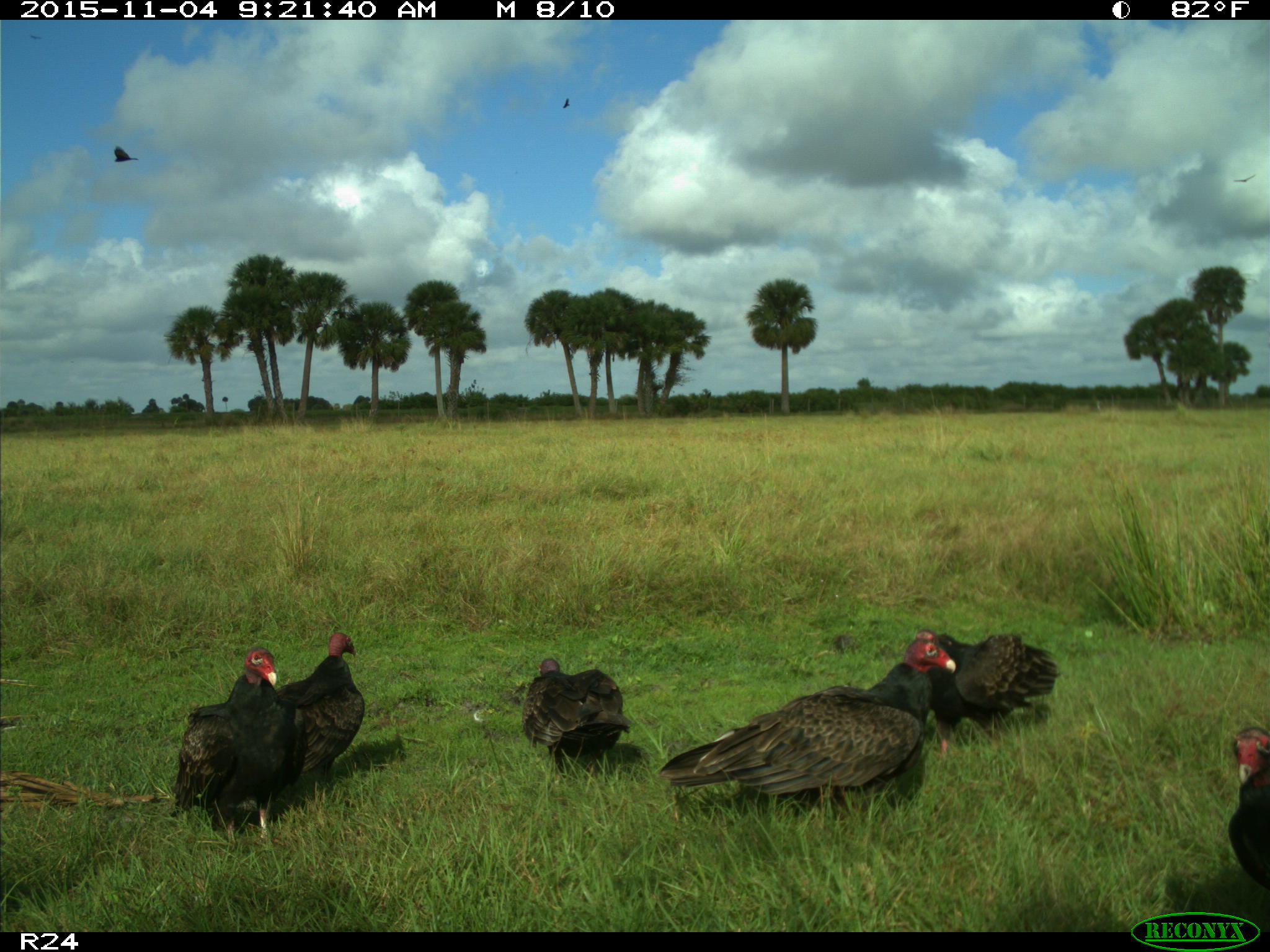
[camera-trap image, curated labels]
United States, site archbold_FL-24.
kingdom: Animalia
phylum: Chordata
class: Aves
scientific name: Aves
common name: birds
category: unidentified bird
Unidentified bird (birds) (Aves).